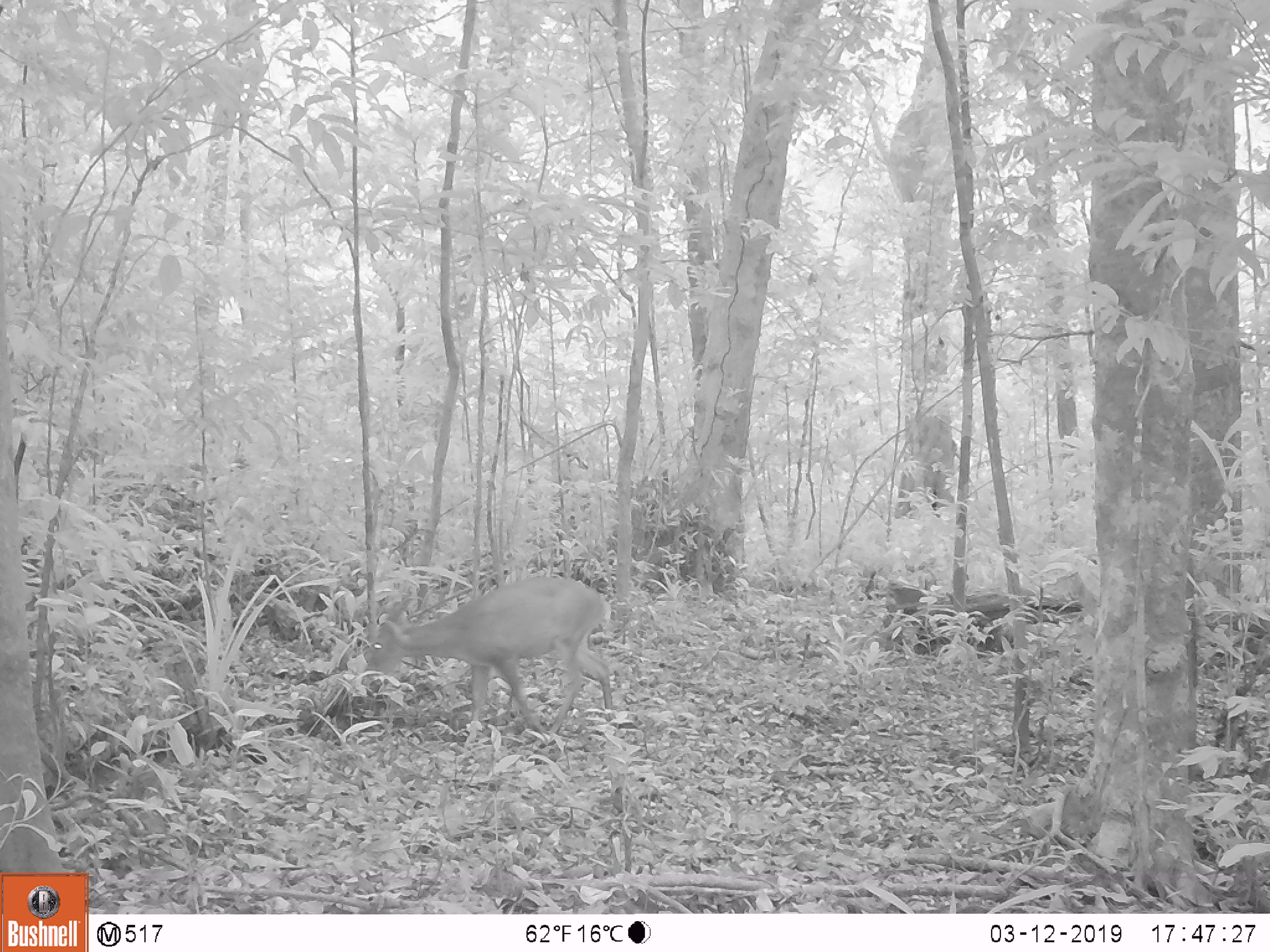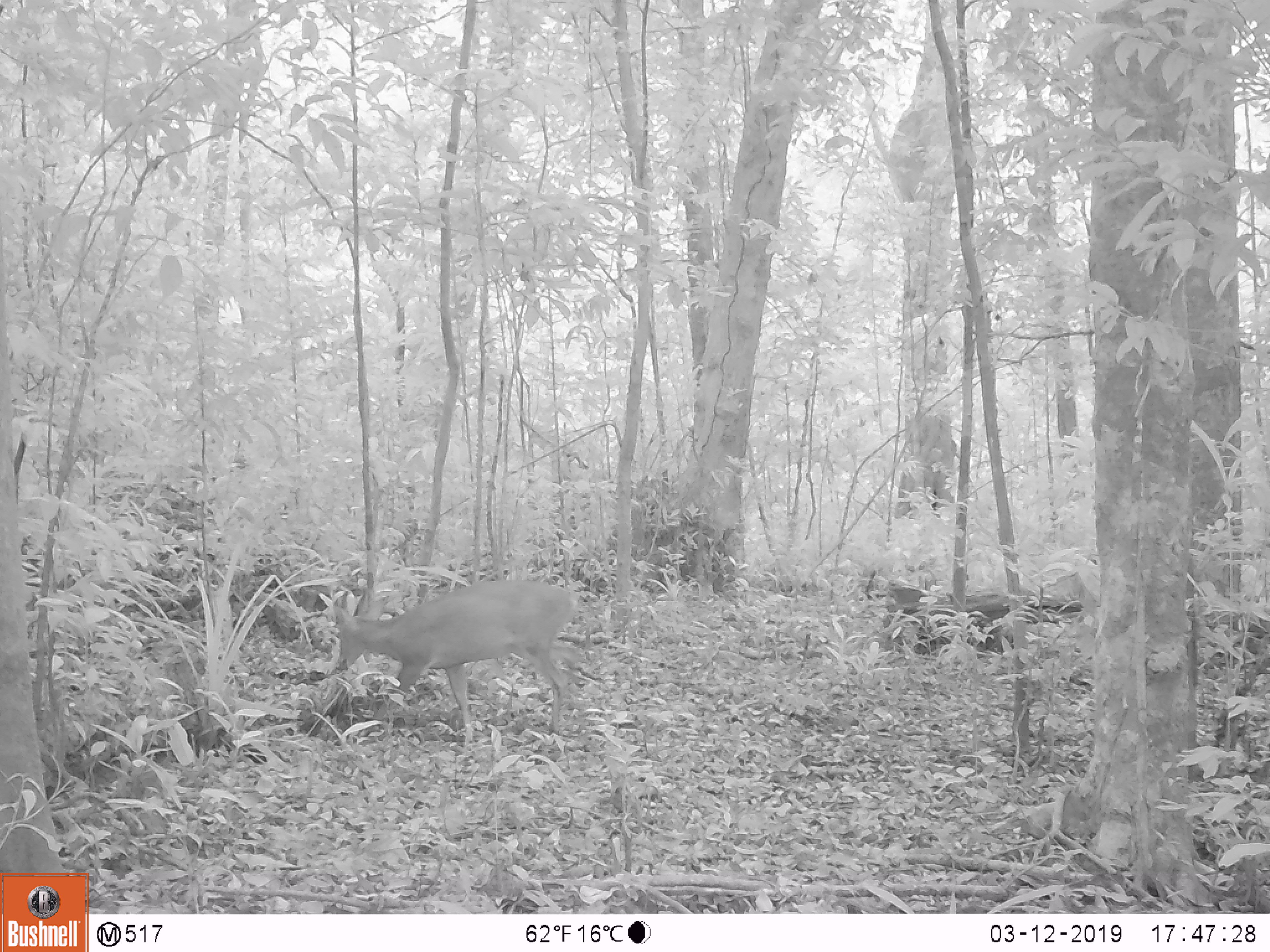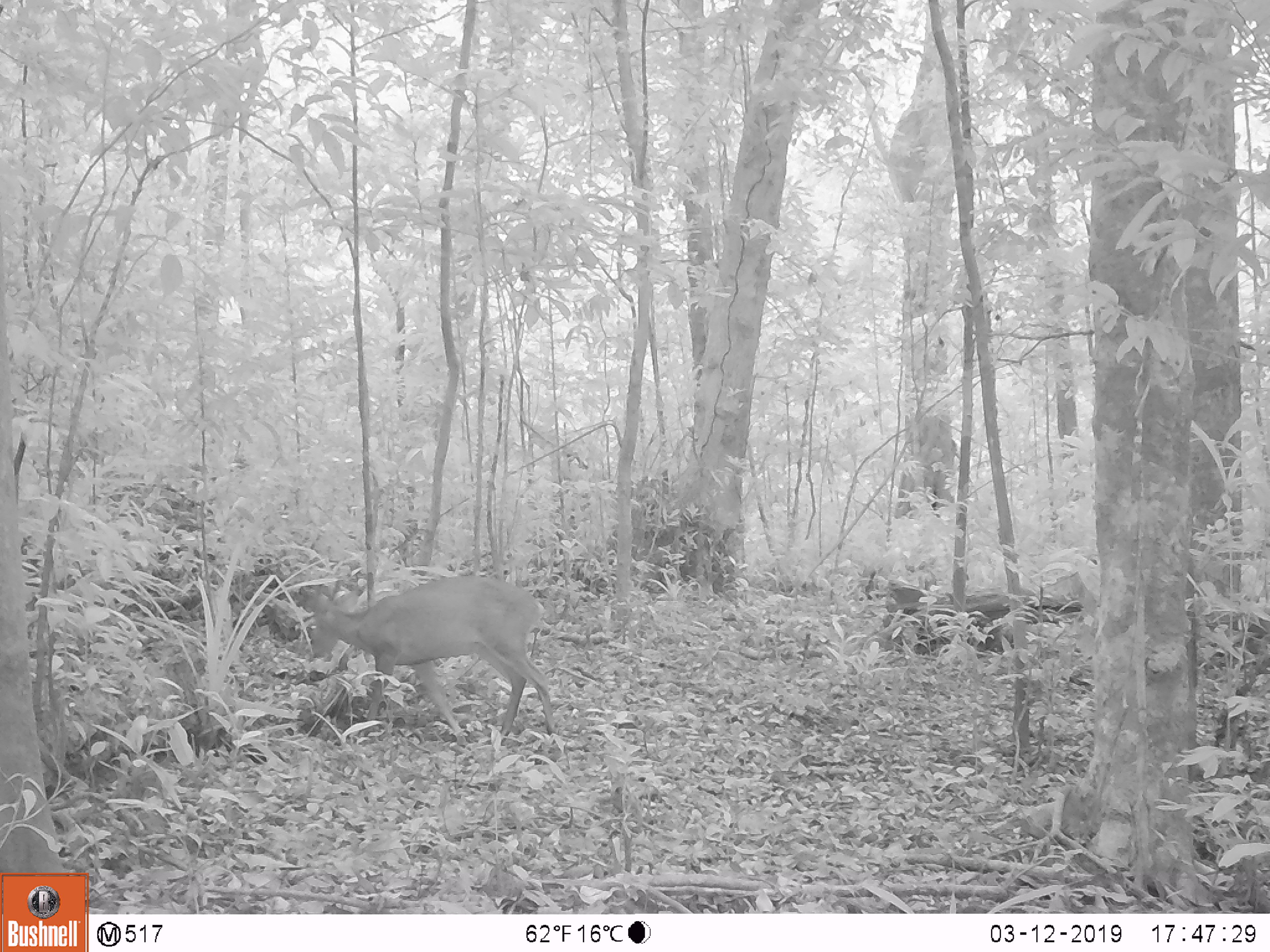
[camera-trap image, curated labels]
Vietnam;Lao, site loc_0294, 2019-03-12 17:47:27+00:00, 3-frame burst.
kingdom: Animalia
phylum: Chordata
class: Mammalia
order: Artiodactyla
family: Cervidae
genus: Muntiacus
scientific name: Muntiacus vuquangensis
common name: large-antlered muntjac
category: large antlered muntjac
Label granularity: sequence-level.